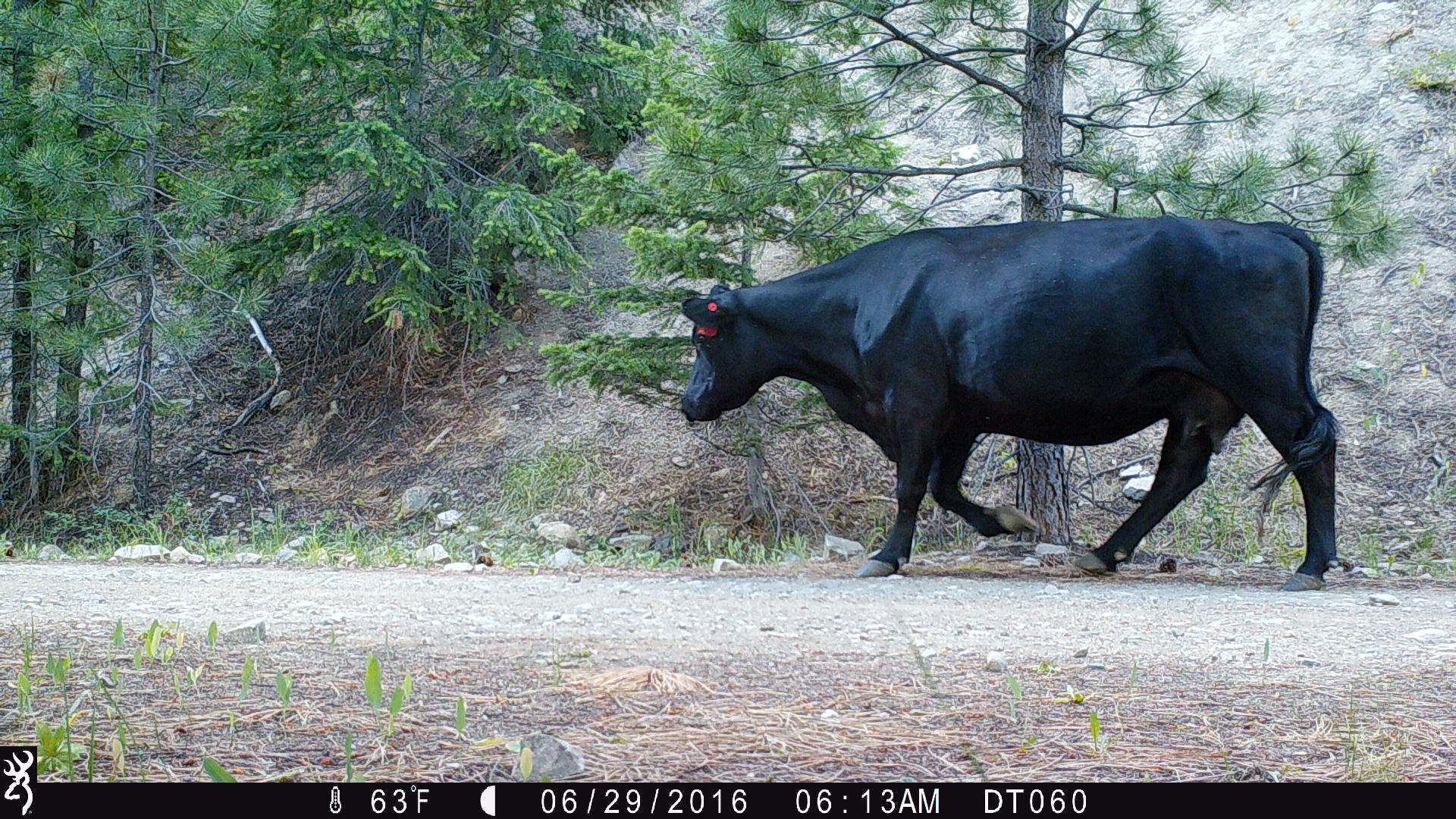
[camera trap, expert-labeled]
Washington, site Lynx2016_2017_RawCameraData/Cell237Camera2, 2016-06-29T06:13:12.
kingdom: Animalia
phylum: Chordata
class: Mammalia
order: Artiodactyla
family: Bovidae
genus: Bos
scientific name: Bos taurus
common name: domestic cattle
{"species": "domestic cattle (Bos taurus)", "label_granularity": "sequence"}